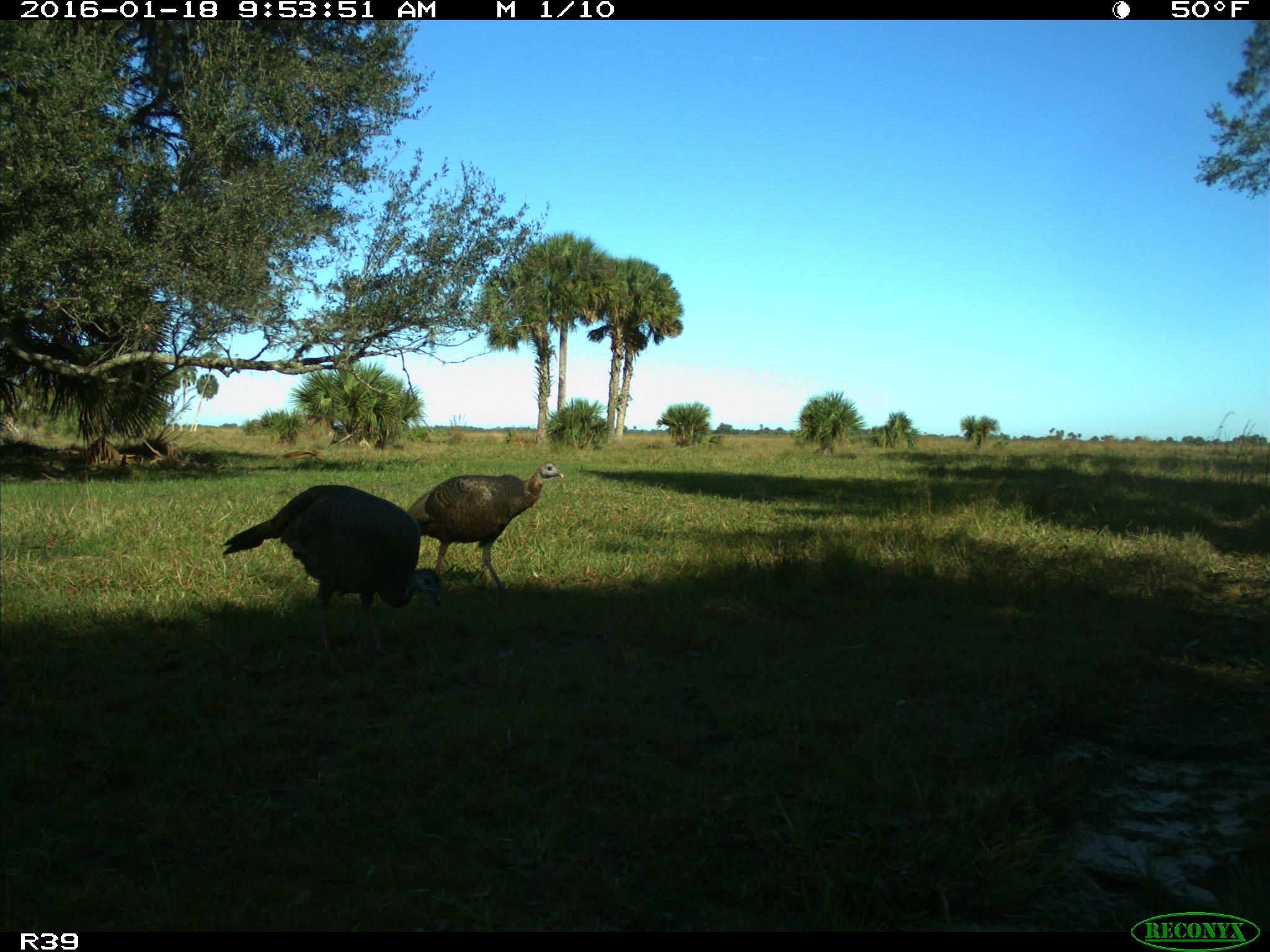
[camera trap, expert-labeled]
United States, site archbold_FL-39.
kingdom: Animalia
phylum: Chordata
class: Aves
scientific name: Aves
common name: birds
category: unidentified bird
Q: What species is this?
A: Unidentified bird (birds) (Aves).